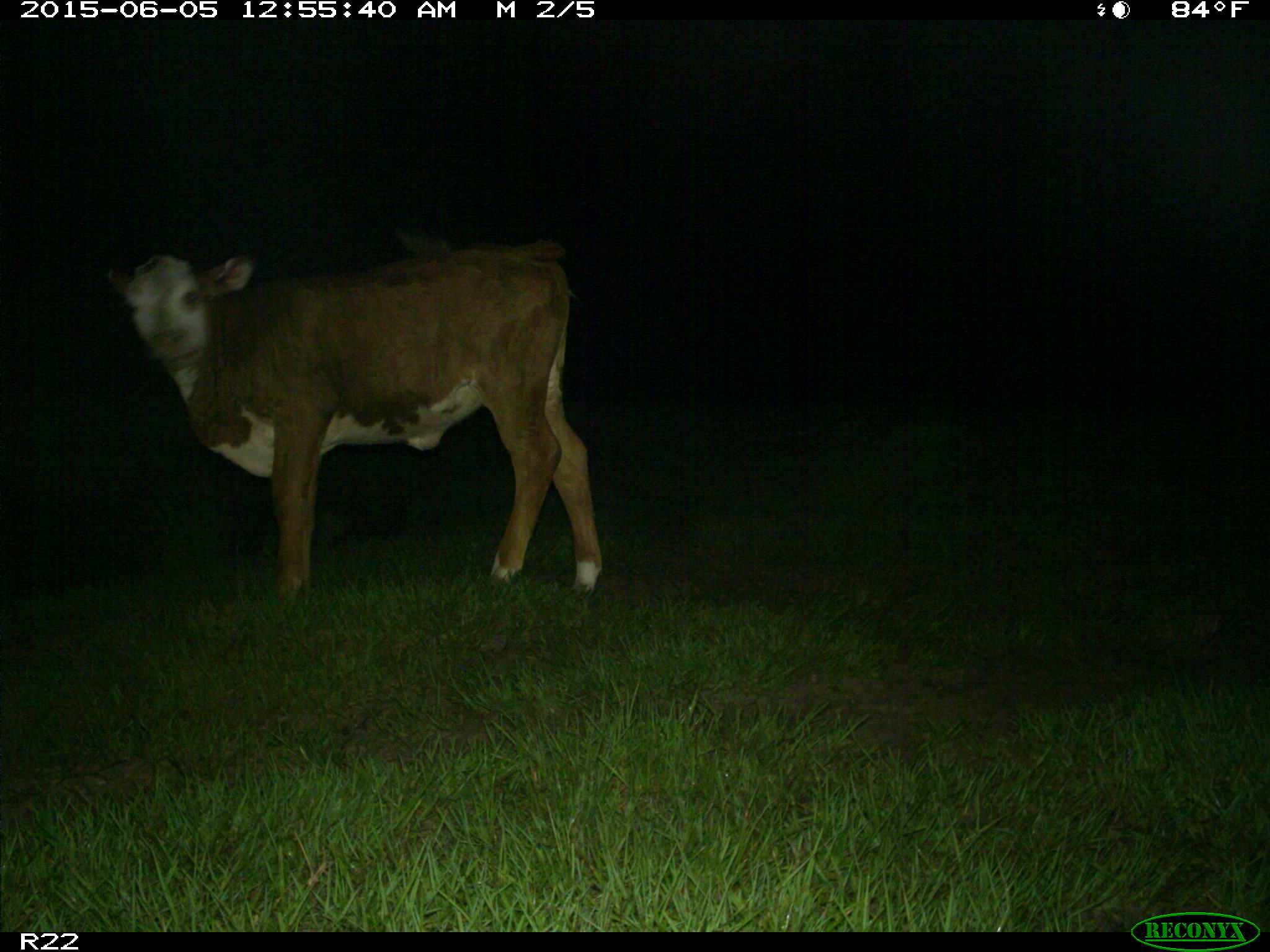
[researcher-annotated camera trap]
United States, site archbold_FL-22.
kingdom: Animalia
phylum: Chordata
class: Mammalia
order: Artiodactyla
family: Bovidae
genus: Bos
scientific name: Bos taurus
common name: domestic cow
Bos taurus (domestic cow).